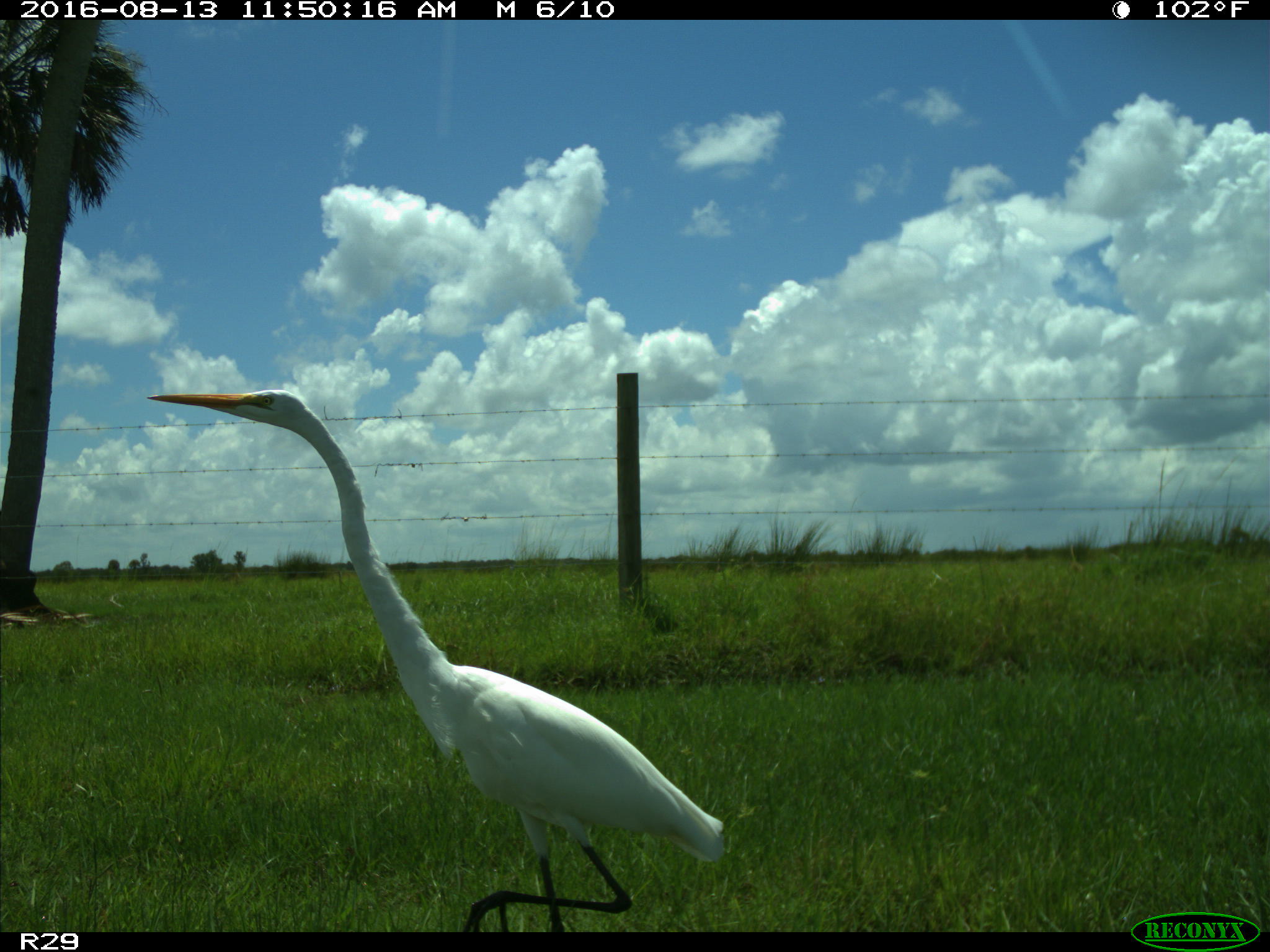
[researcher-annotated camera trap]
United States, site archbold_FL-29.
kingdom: Animalia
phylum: Chordata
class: Aves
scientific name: Aves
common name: birds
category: unidentified bird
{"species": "unidentified bird (birds) (Aves)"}